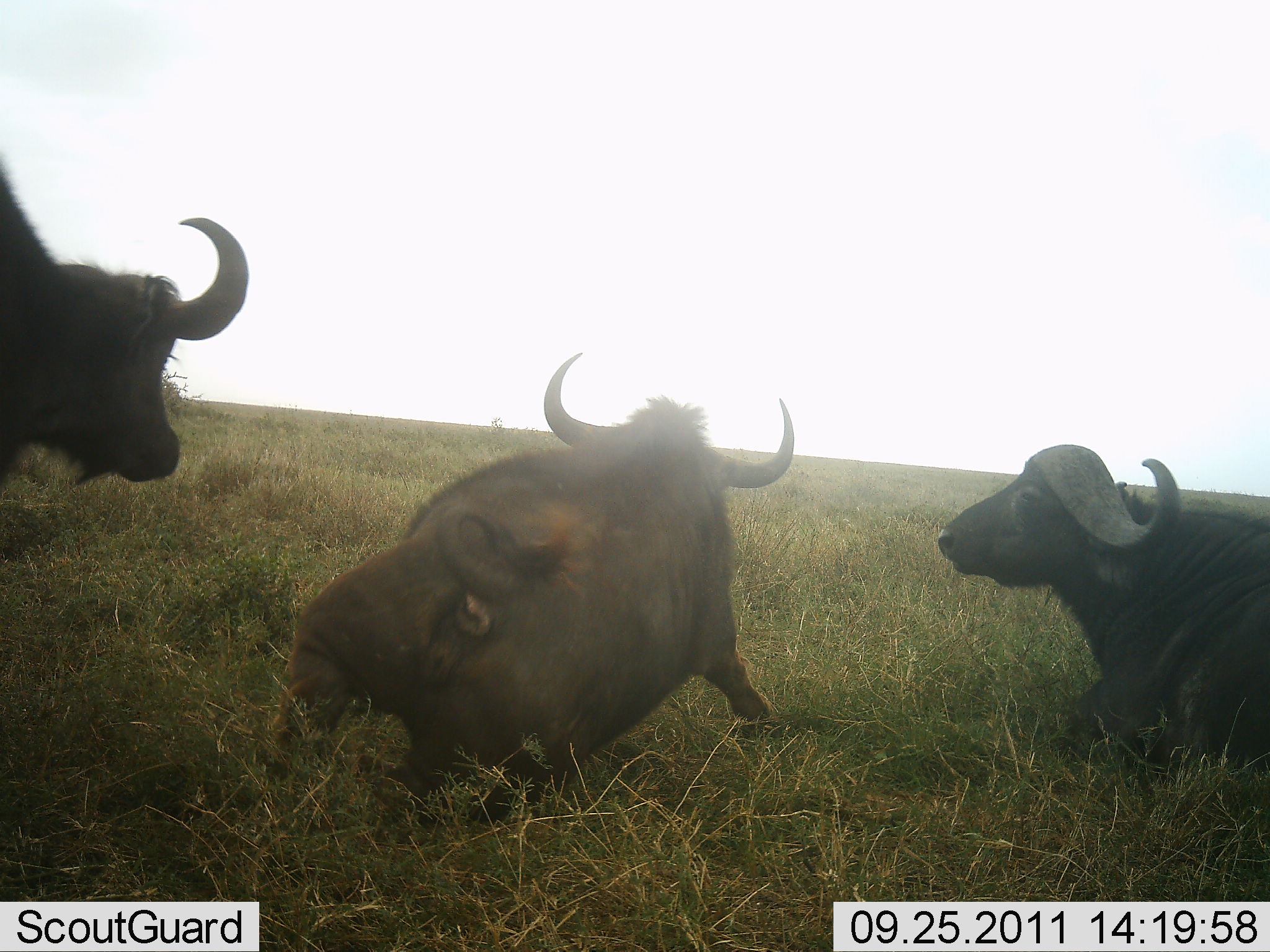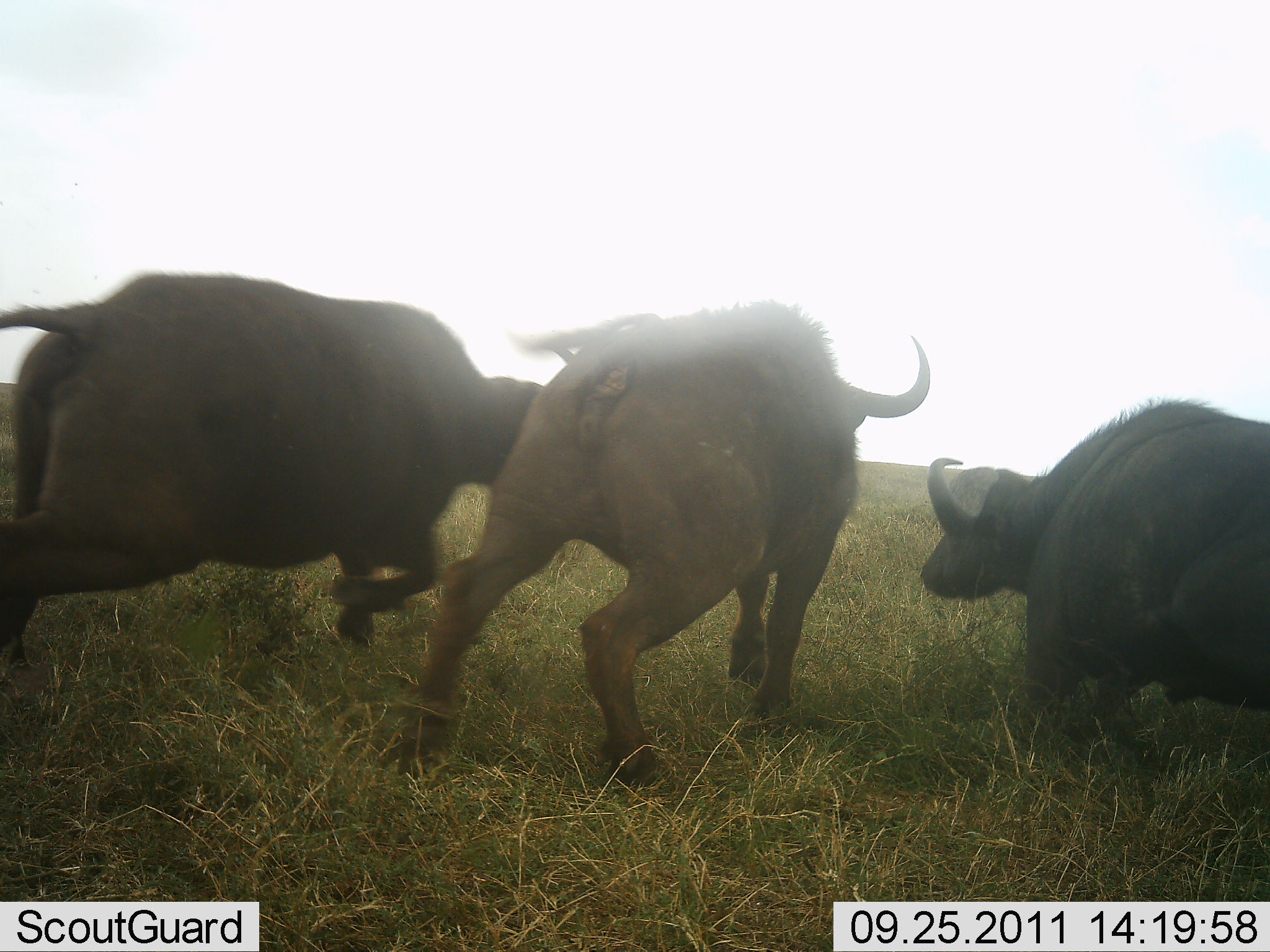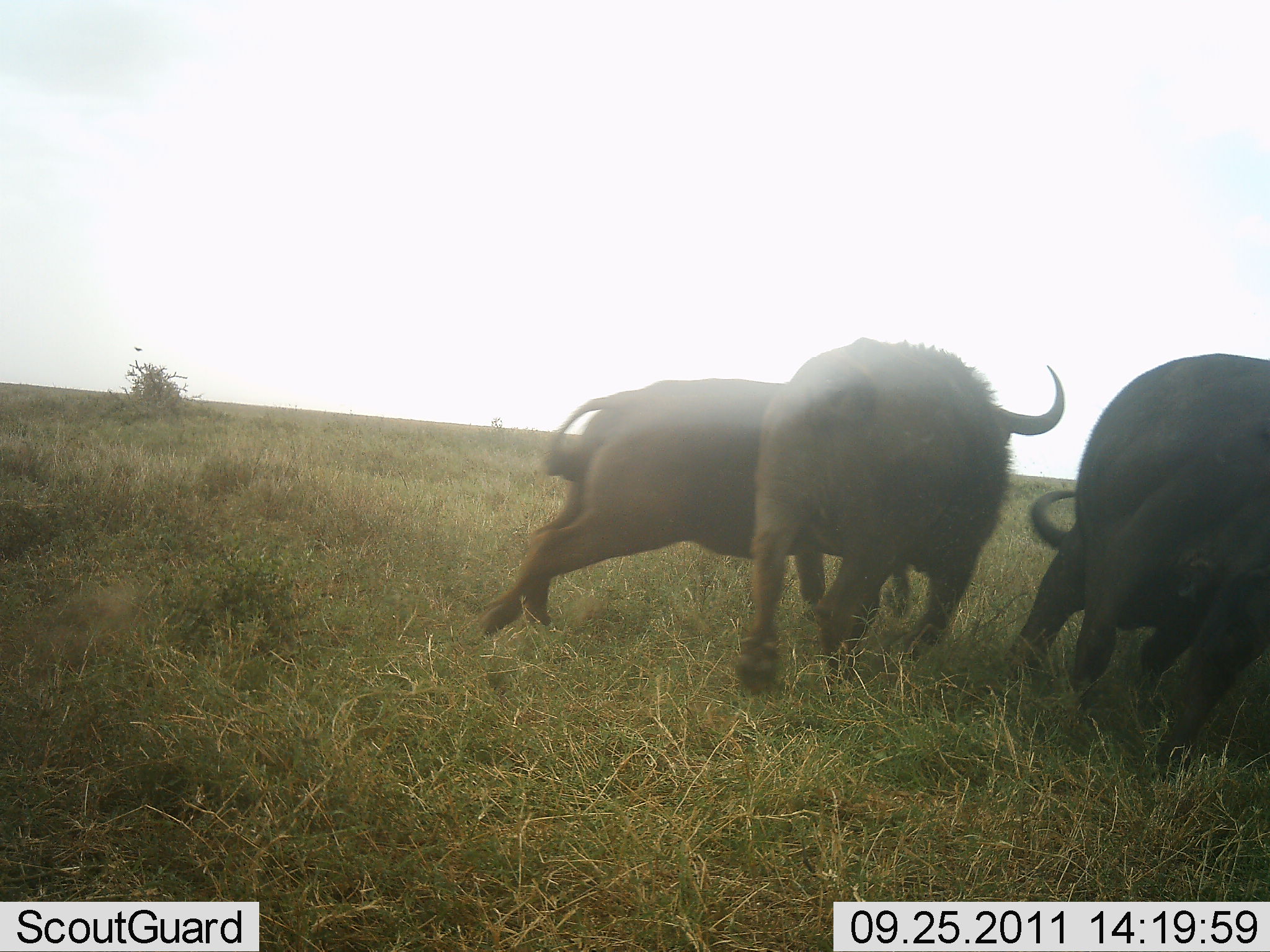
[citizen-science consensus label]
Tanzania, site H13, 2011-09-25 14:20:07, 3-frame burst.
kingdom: Animalia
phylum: Chordata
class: Mammalia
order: Artiodactyla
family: Bovidae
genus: Syncerus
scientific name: Syncerus caffer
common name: cape buffalo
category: buffalo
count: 3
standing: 13%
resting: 33%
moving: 93%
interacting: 20%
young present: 0%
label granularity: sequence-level